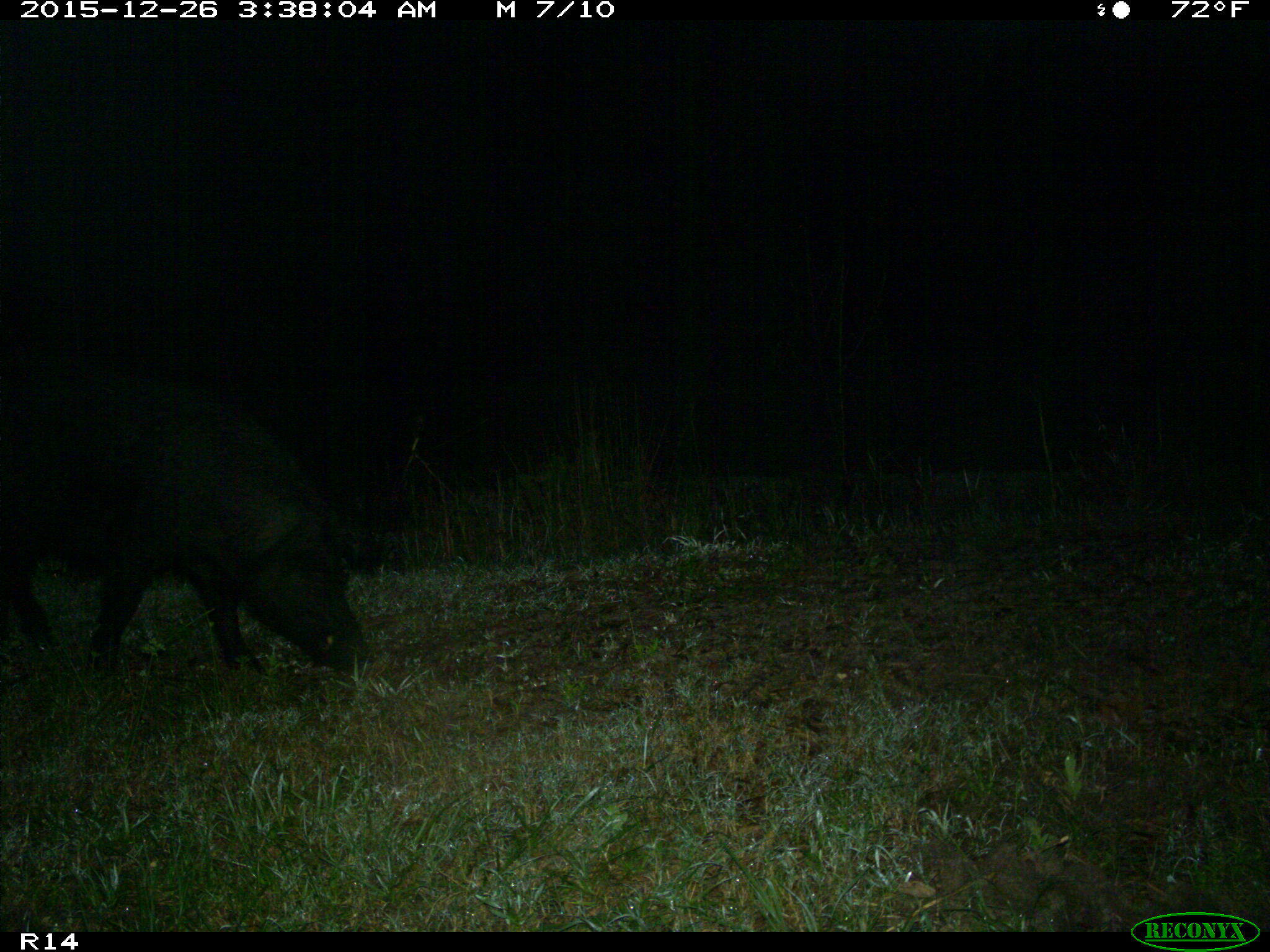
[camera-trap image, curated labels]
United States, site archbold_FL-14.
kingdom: Animalia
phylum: Chordata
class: Mammalia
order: Artiodactyla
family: Suidae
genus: Sus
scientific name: Sus scrofa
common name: wild boar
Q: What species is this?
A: Sus scrofa (wild boar).